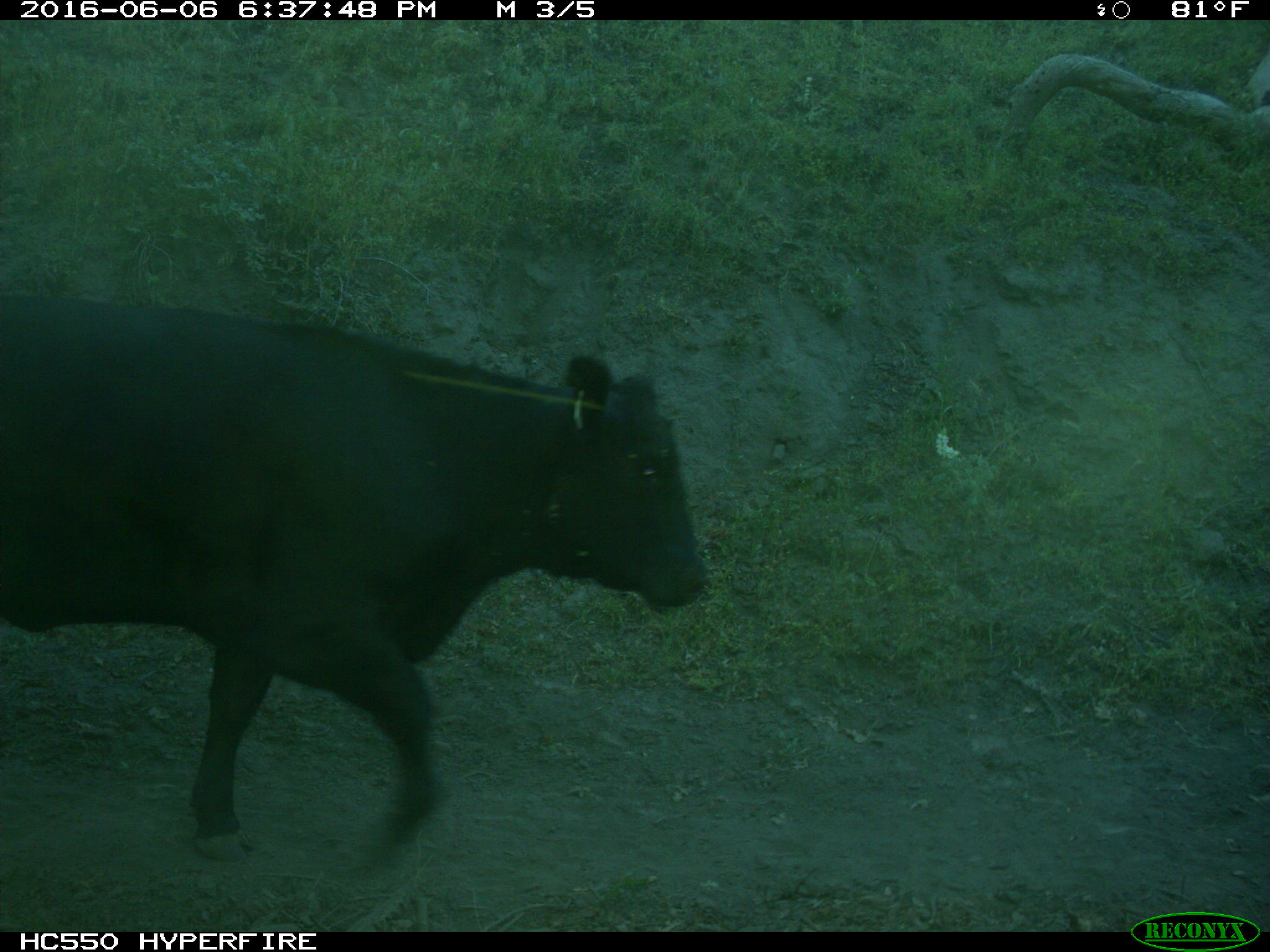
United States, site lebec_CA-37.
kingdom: Animalia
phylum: Chordata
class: Mammalia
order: Artiodactyla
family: Bovidae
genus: Bos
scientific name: Bos taurus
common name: domestic cow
Bos taurus (domestic cow).